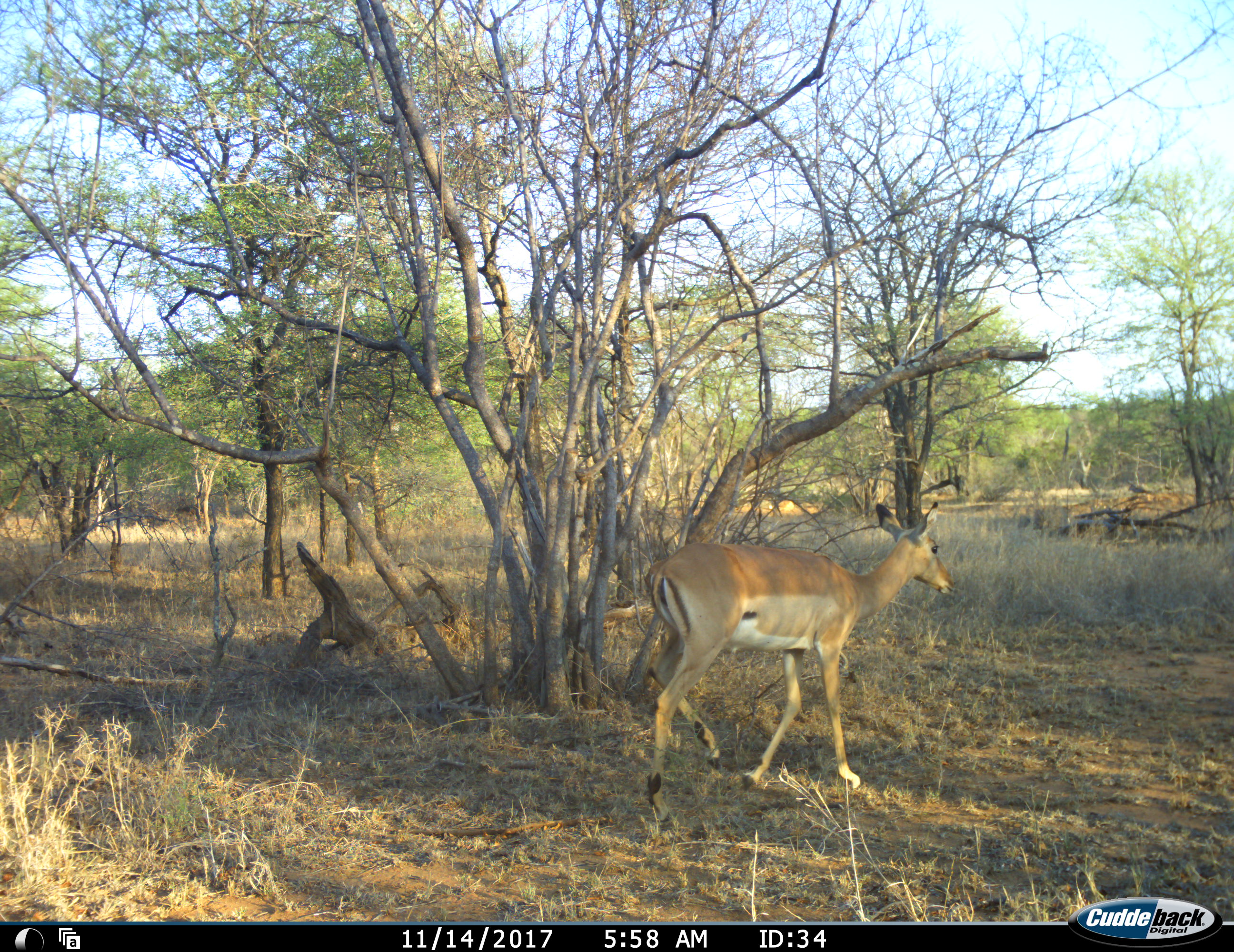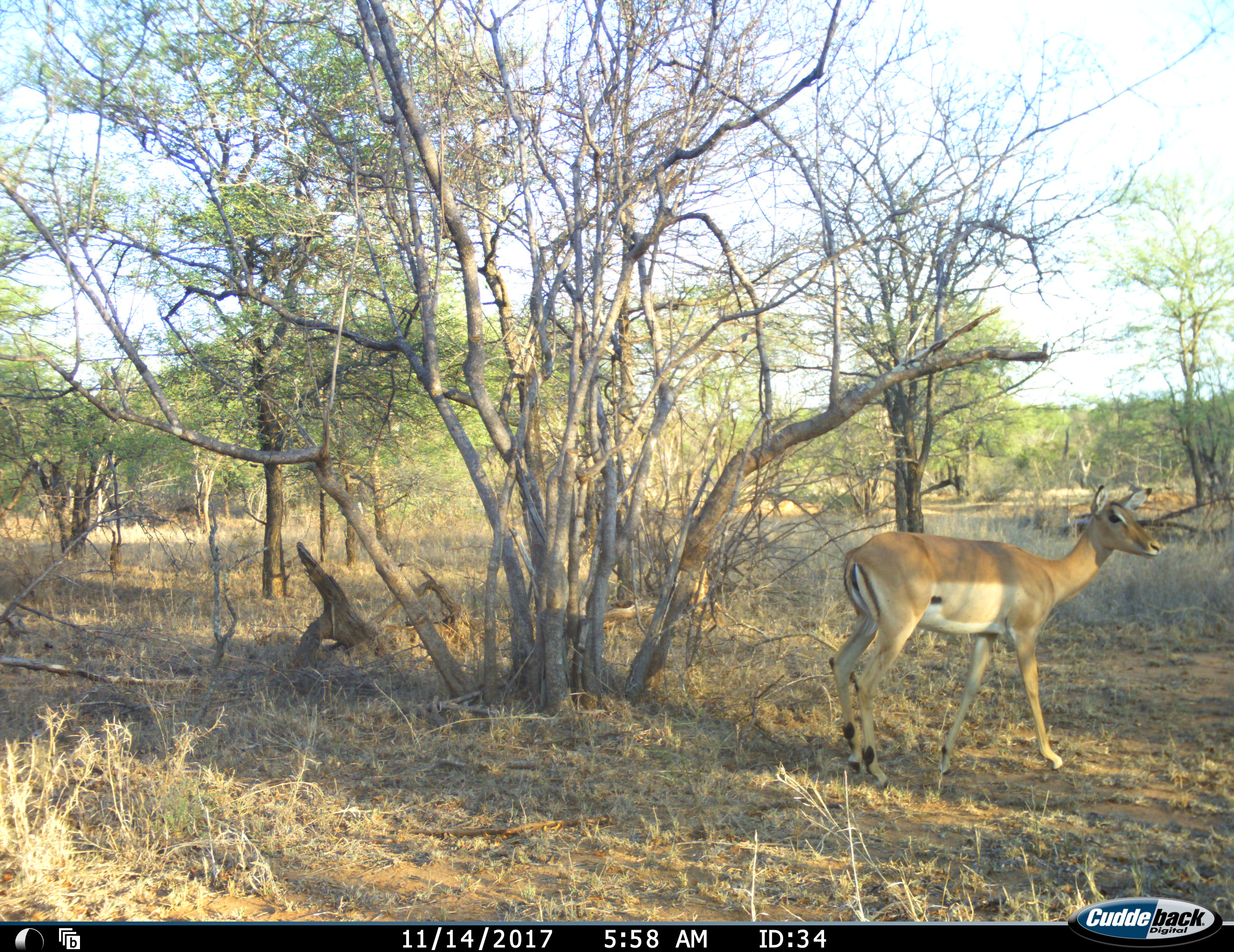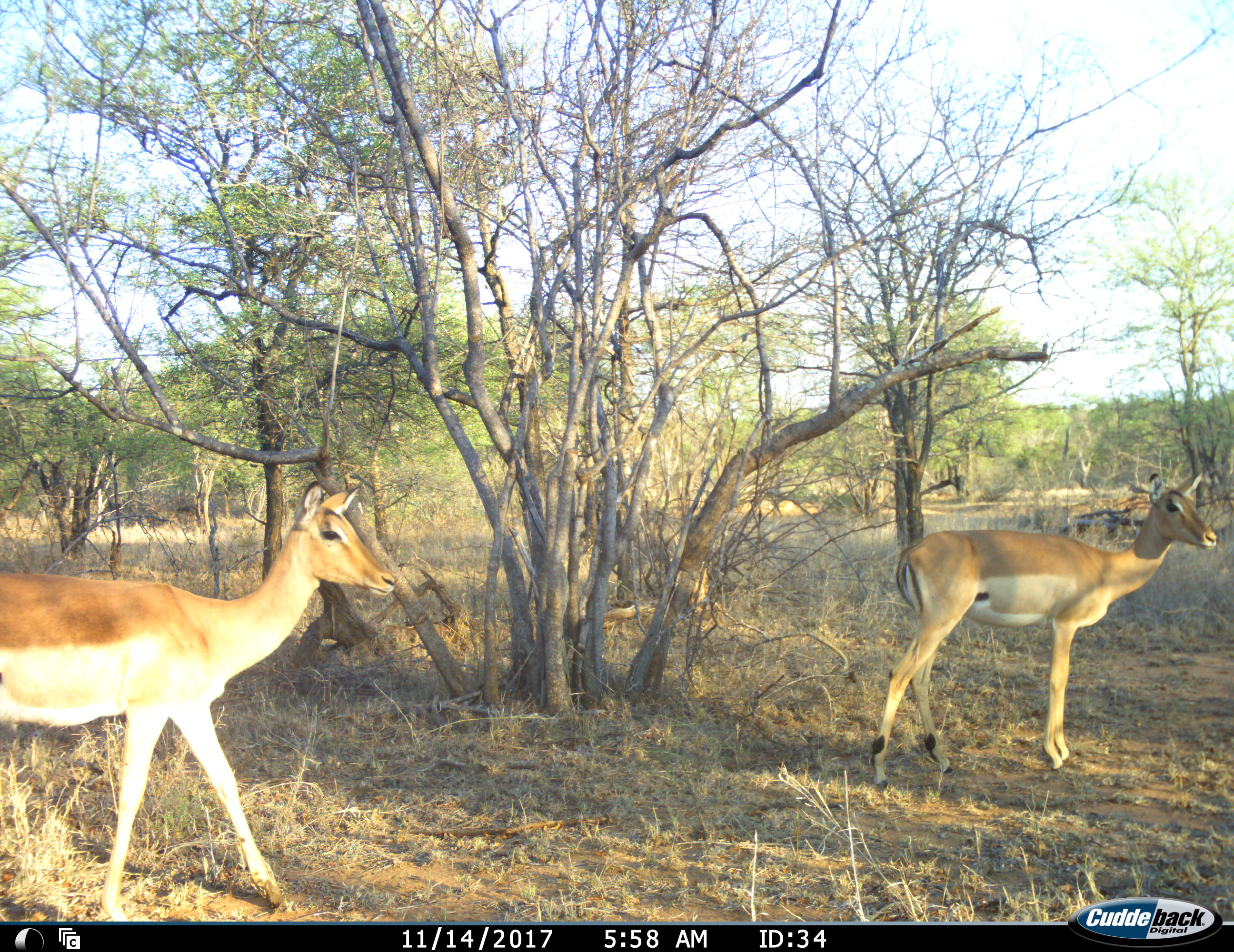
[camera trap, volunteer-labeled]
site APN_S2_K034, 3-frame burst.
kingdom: Animalia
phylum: Chordata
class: Mammalia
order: Artiodactyla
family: Bovidae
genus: Aepyceros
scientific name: Aepyceros melampus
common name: impala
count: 2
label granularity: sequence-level